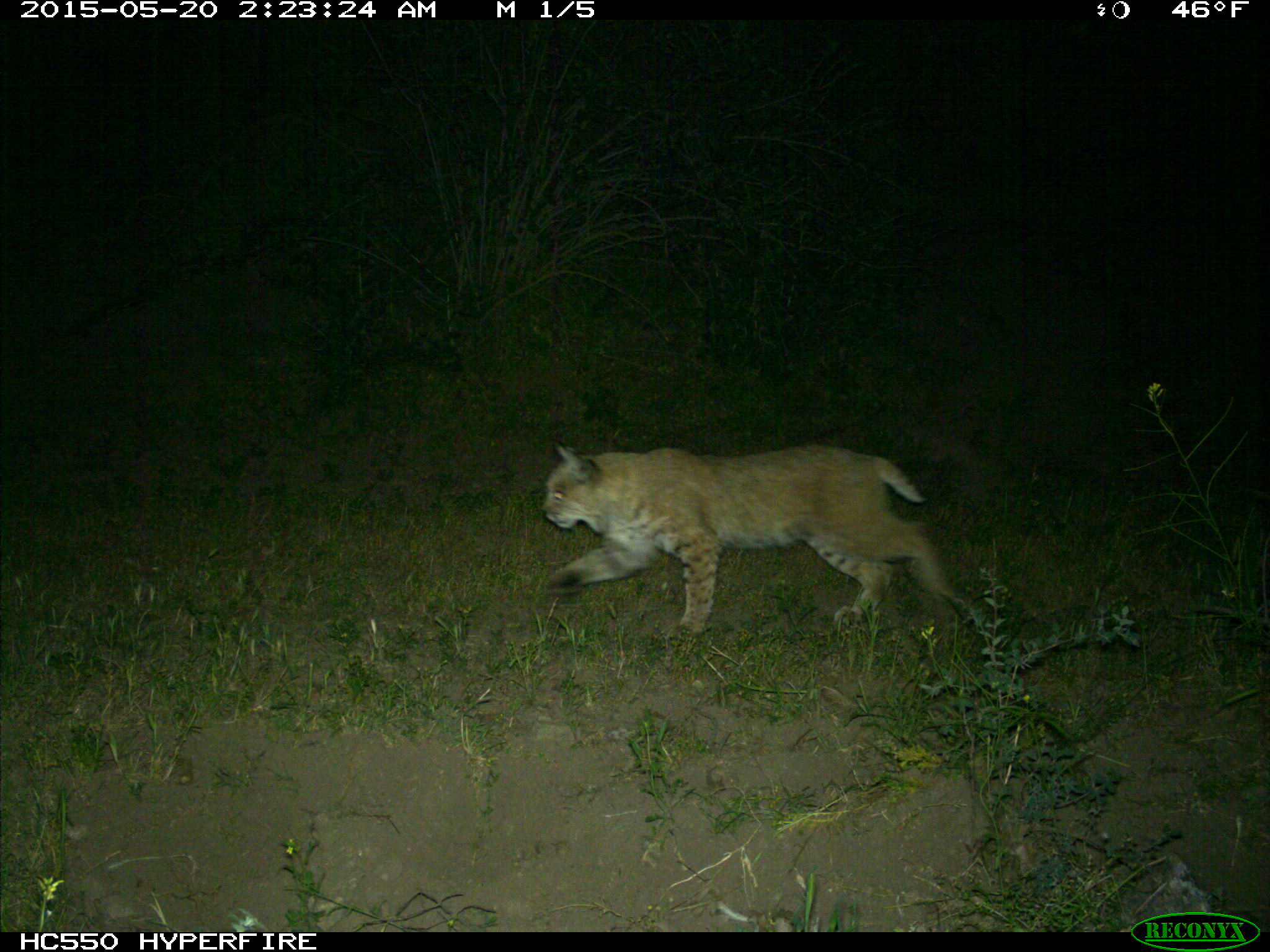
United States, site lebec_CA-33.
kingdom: Animalia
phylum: Chordata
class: Mammalia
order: Carnivora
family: Felidae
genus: Lynx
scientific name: Lynx rufus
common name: bobcat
Lynx rufus (bobcat).